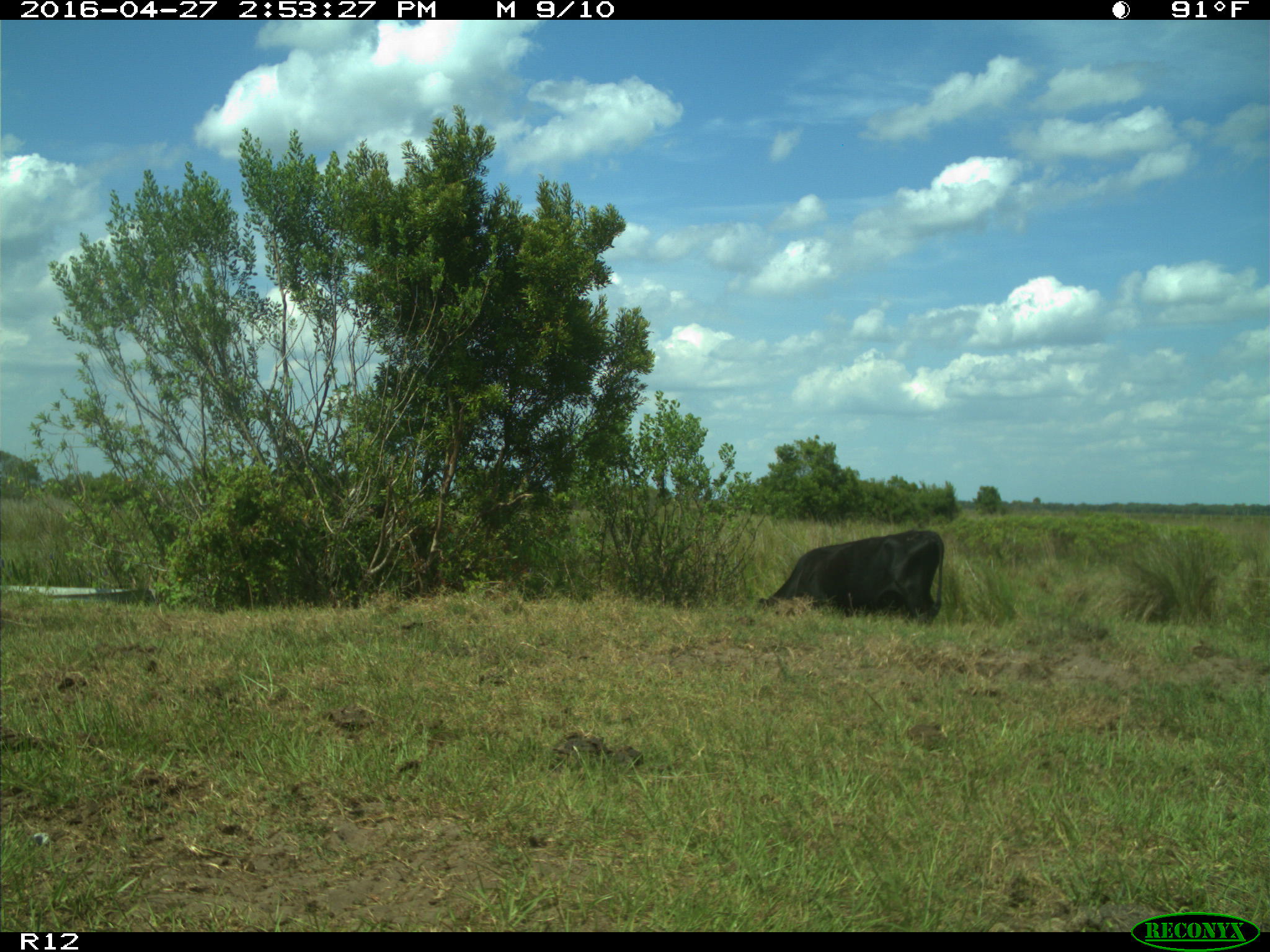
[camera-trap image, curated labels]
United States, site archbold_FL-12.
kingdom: Animalia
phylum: Chordata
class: Mammalia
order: Artiodactyla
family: Bovidae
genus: Bos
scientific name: Bos taurus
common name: domestic cow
Bos taurus (domestic cow).